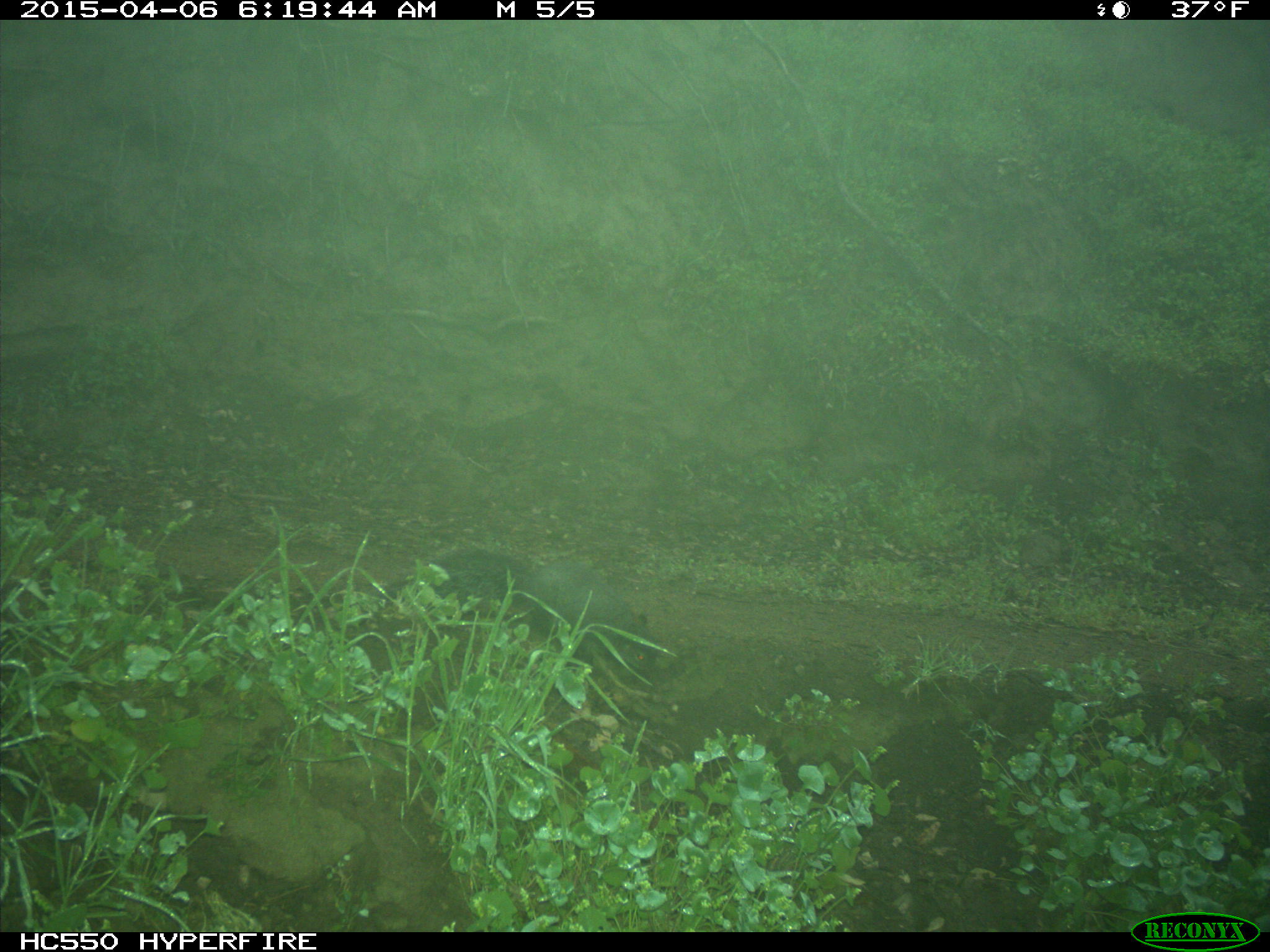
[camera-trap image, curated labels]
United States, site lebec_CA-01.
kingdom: Animalia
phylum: Chordata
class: Mammalia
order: Rodentia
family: Sciuridae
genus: Sciurus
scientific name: Sciurus carolinensis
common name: eastern gray squirrel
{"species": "Sciurus carolinensis (eastern gray squirrel)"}